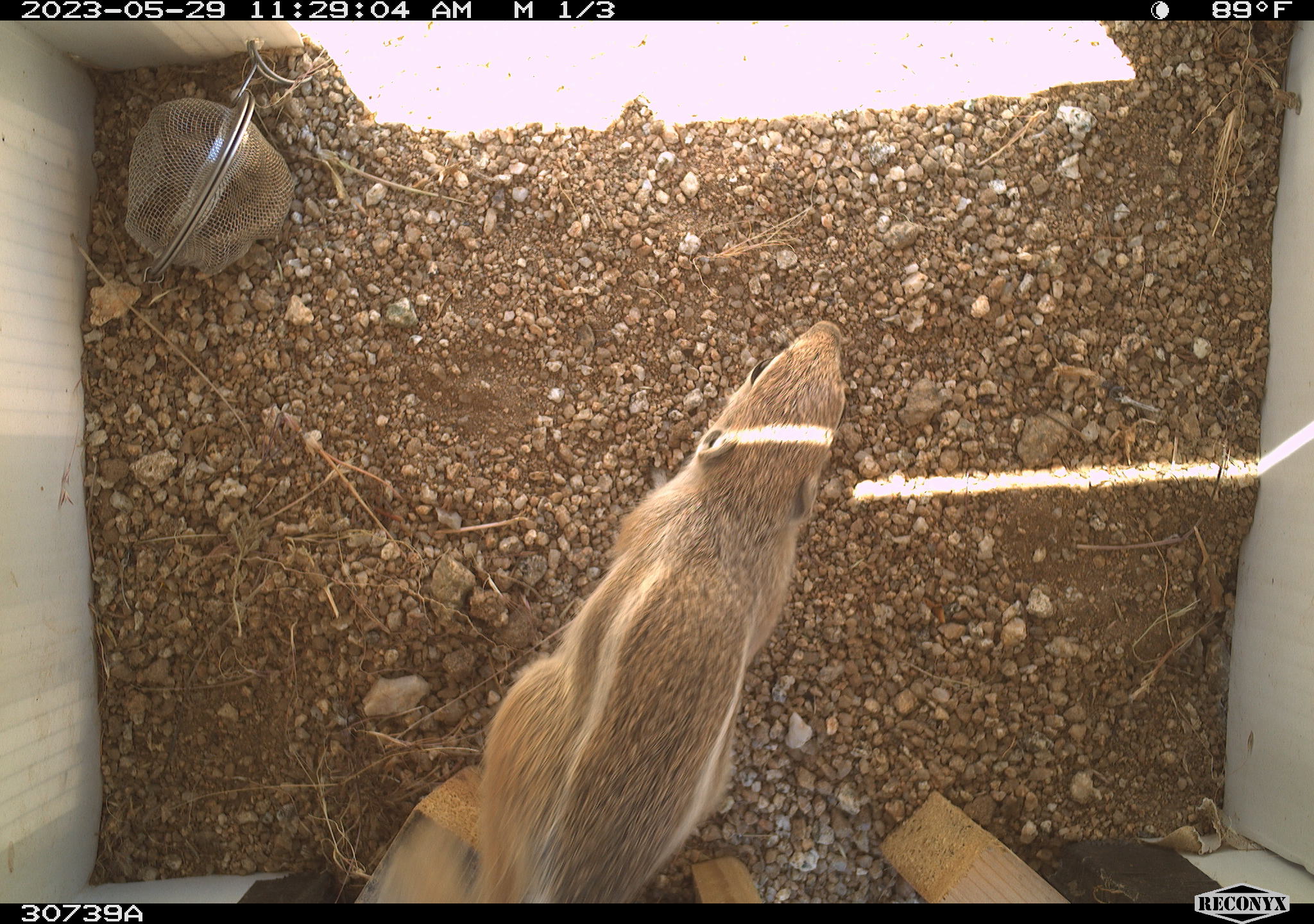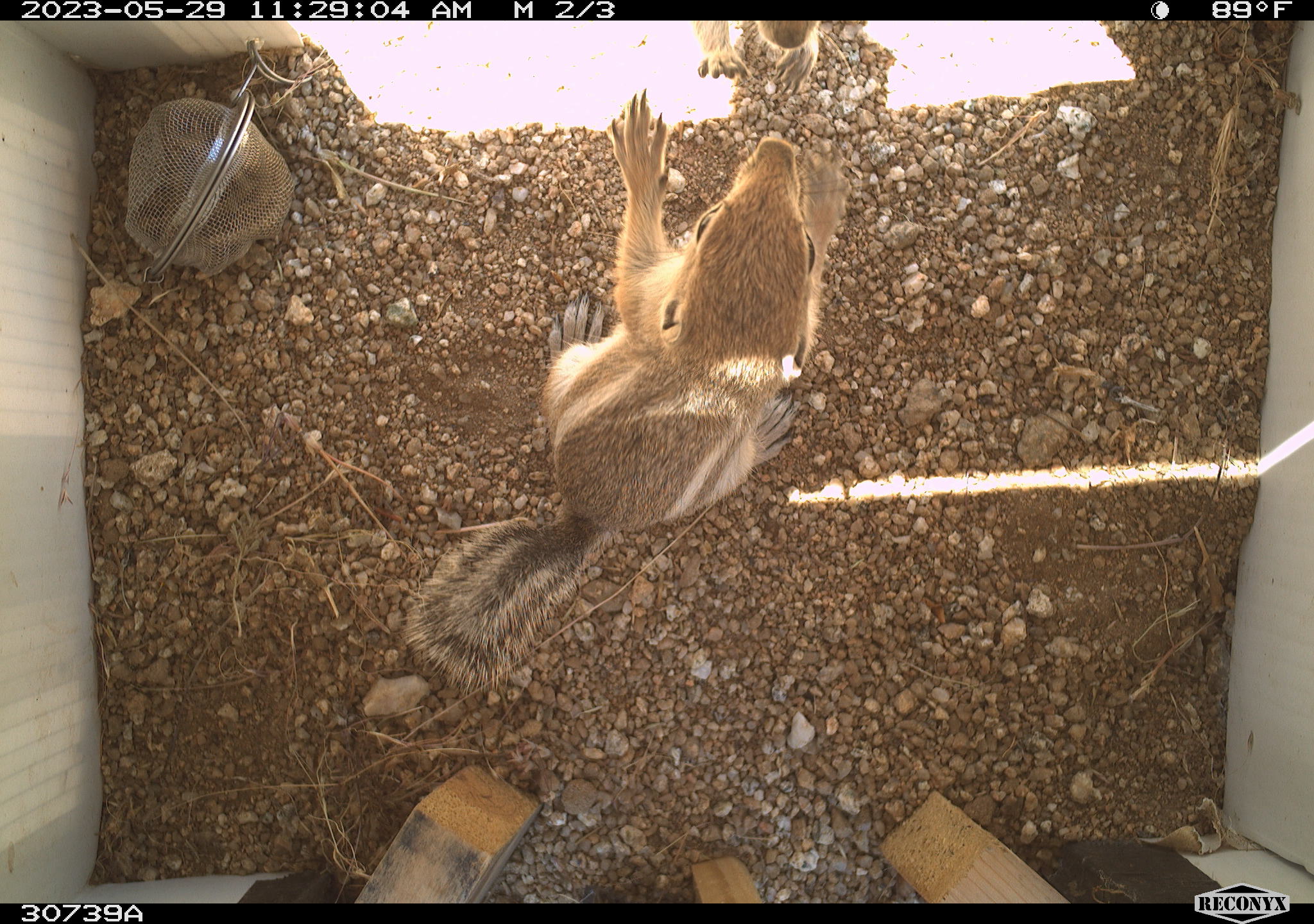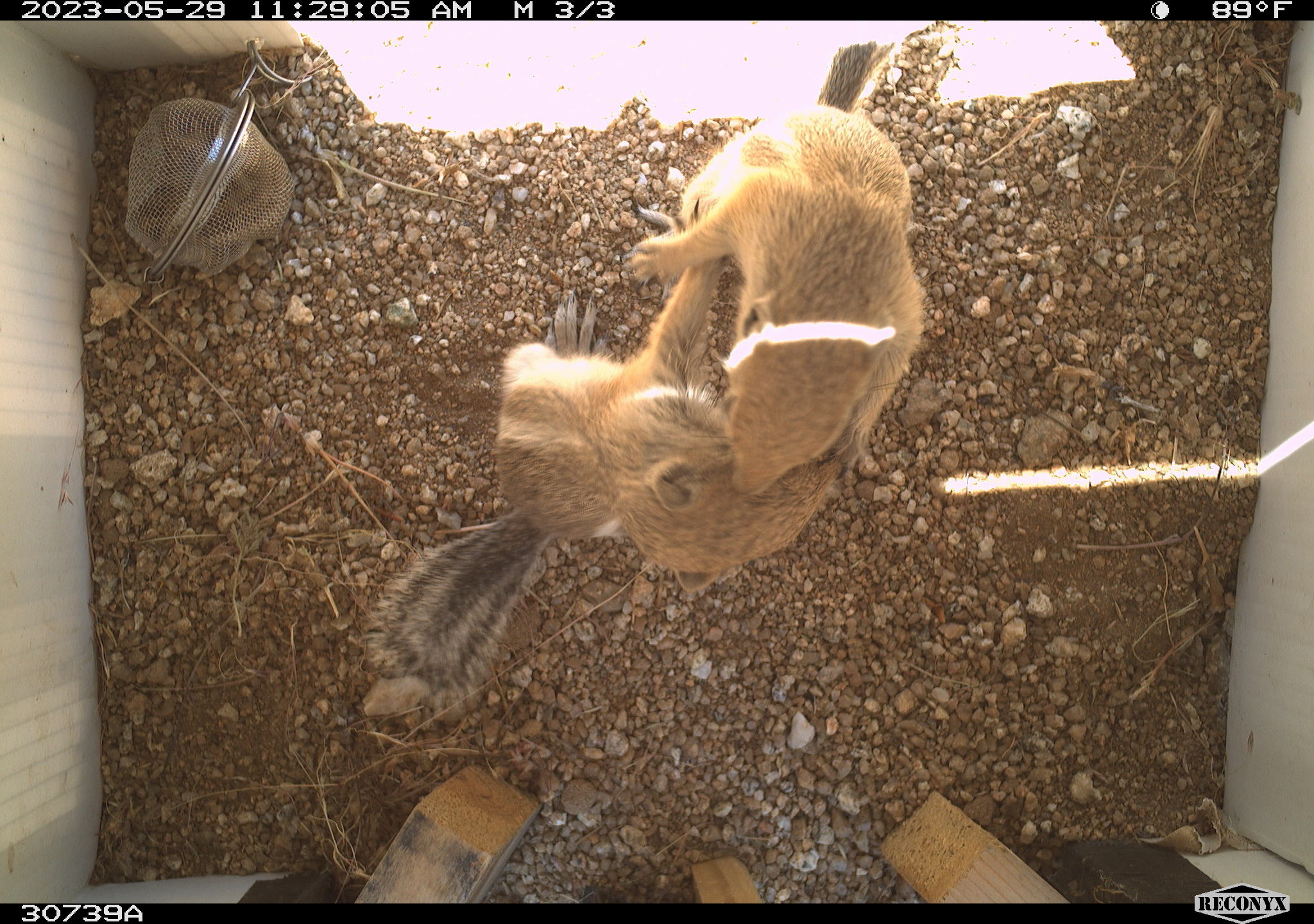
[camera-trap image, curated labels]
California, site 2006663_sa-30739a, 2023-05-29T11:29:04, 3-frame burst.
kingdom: Animalia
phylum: Chordata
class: Mammalia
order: Rodentia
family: Sciuridae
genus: Ammospermophilus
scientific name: Ammospermophilus leucurus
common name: white-tailed antelope squirrel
White-tailed antelope squirrel (Ammospermophilus leucurus).